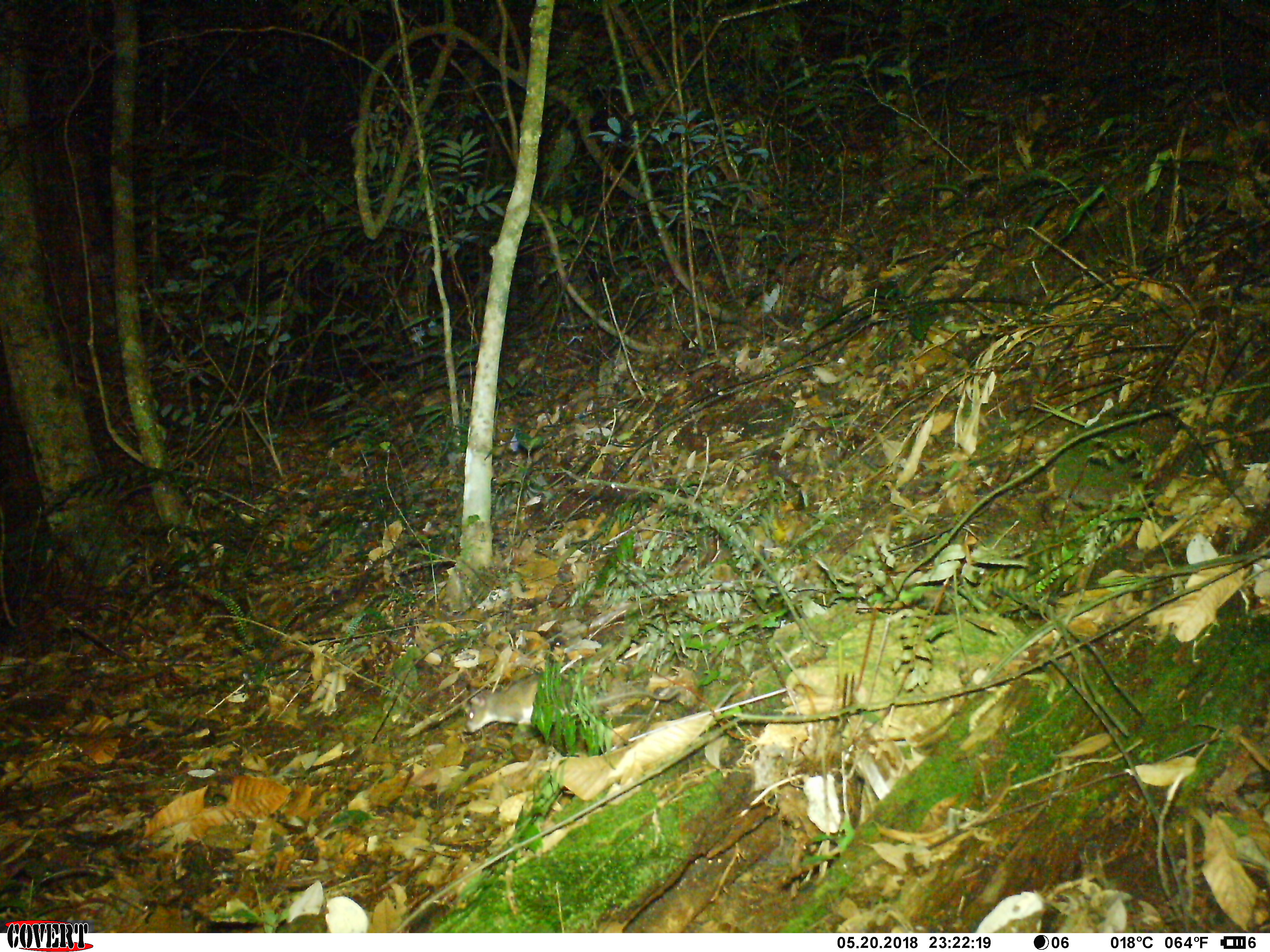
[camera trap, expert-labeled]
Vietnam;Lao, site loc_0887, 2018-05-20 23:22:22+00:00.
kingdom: Animalia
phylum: Chordata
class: Mammalia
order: Rodentia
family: Muridae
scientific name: Muridae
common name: old-world mice and rats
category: unidentified murid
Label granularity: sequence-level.